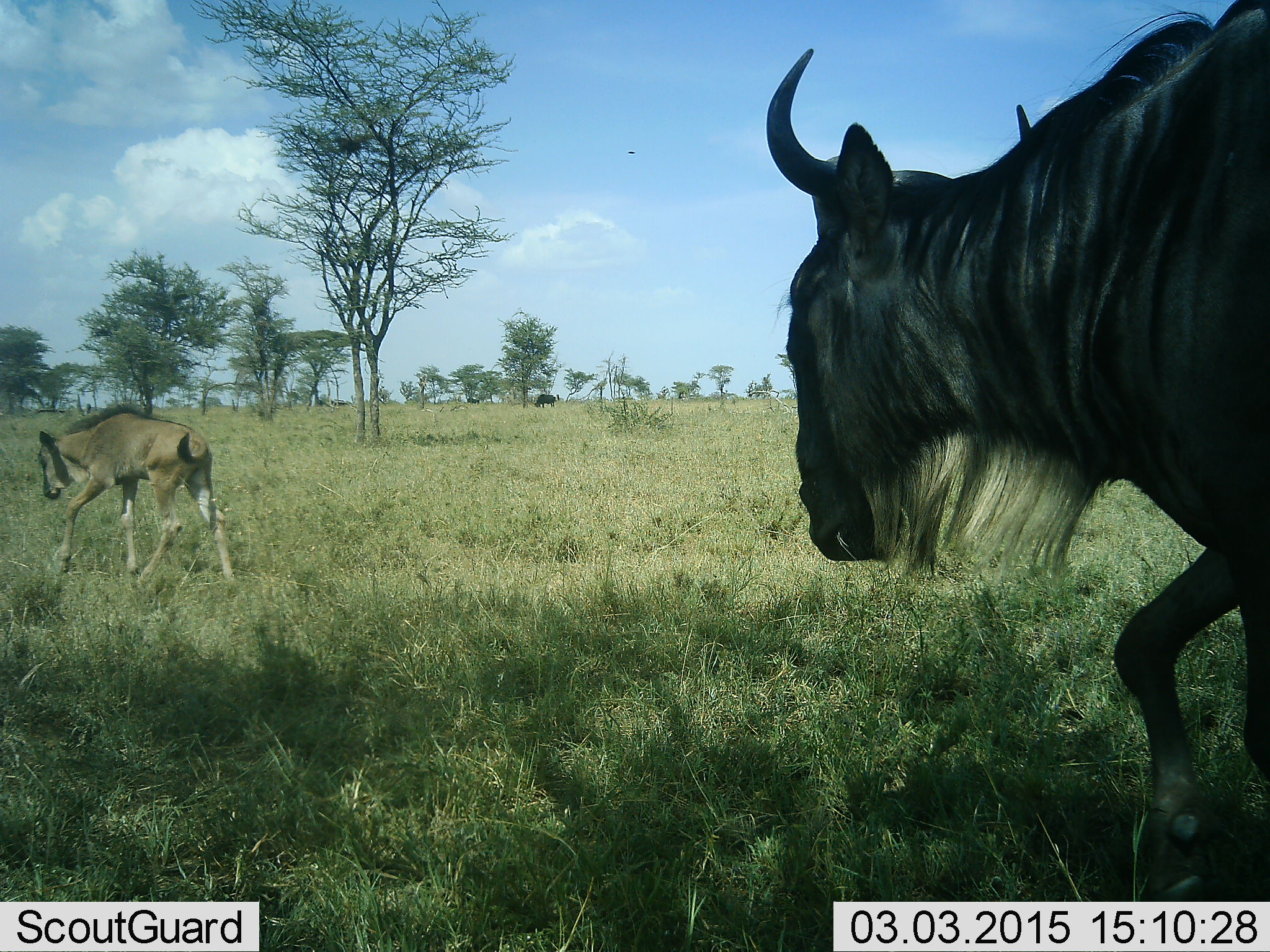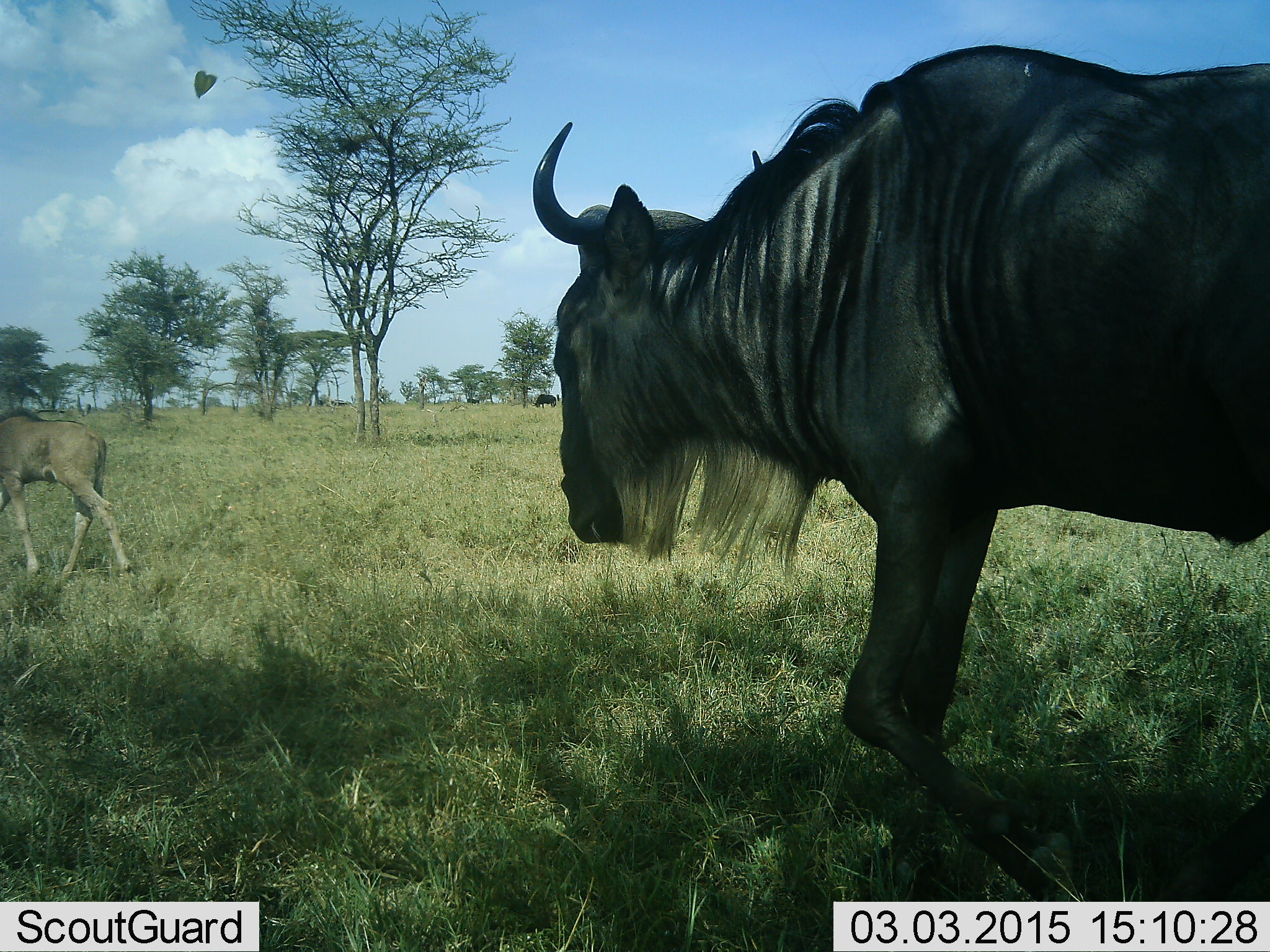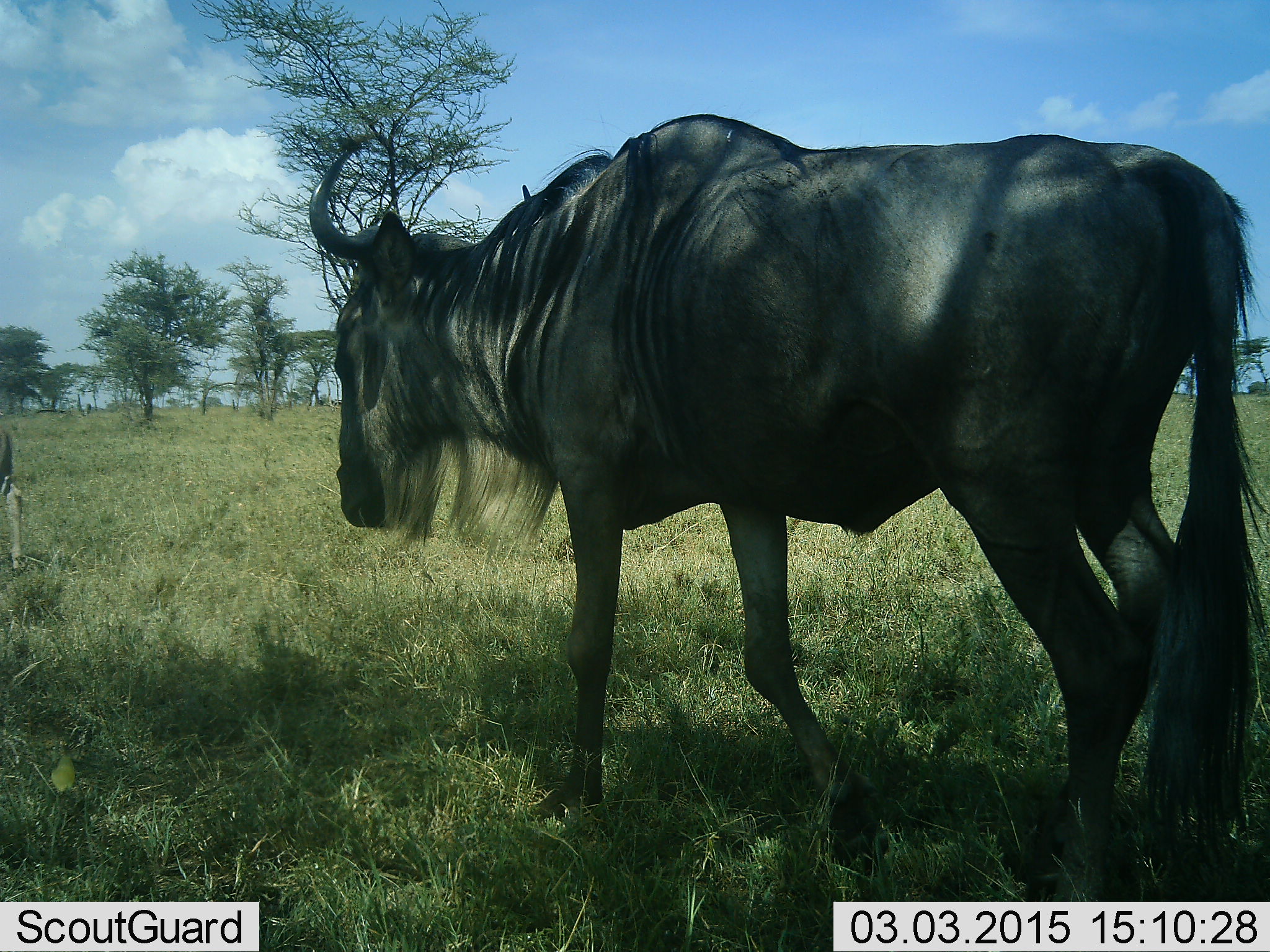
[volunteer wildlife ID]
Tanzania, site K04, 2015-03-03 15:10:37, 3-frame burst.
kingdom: Animalia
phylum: Chordata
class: Mammalia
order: Artiodactyla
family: Bovidae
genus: Connochaetes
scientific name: Connochaetes taurinus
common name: blue wildebeest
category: wildebeest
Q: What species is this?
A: Wildebeest (blue wildebeest) (Connochaetes taurinus).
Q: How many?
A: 2.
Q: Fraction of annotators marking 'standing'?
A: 18%.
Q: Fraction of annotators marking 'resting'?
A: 9%.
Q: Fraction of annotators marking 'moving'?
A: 82%.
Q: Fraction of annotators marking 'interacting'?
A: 0%.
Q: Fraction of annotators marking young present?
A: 82%.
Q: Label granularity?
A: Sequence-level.